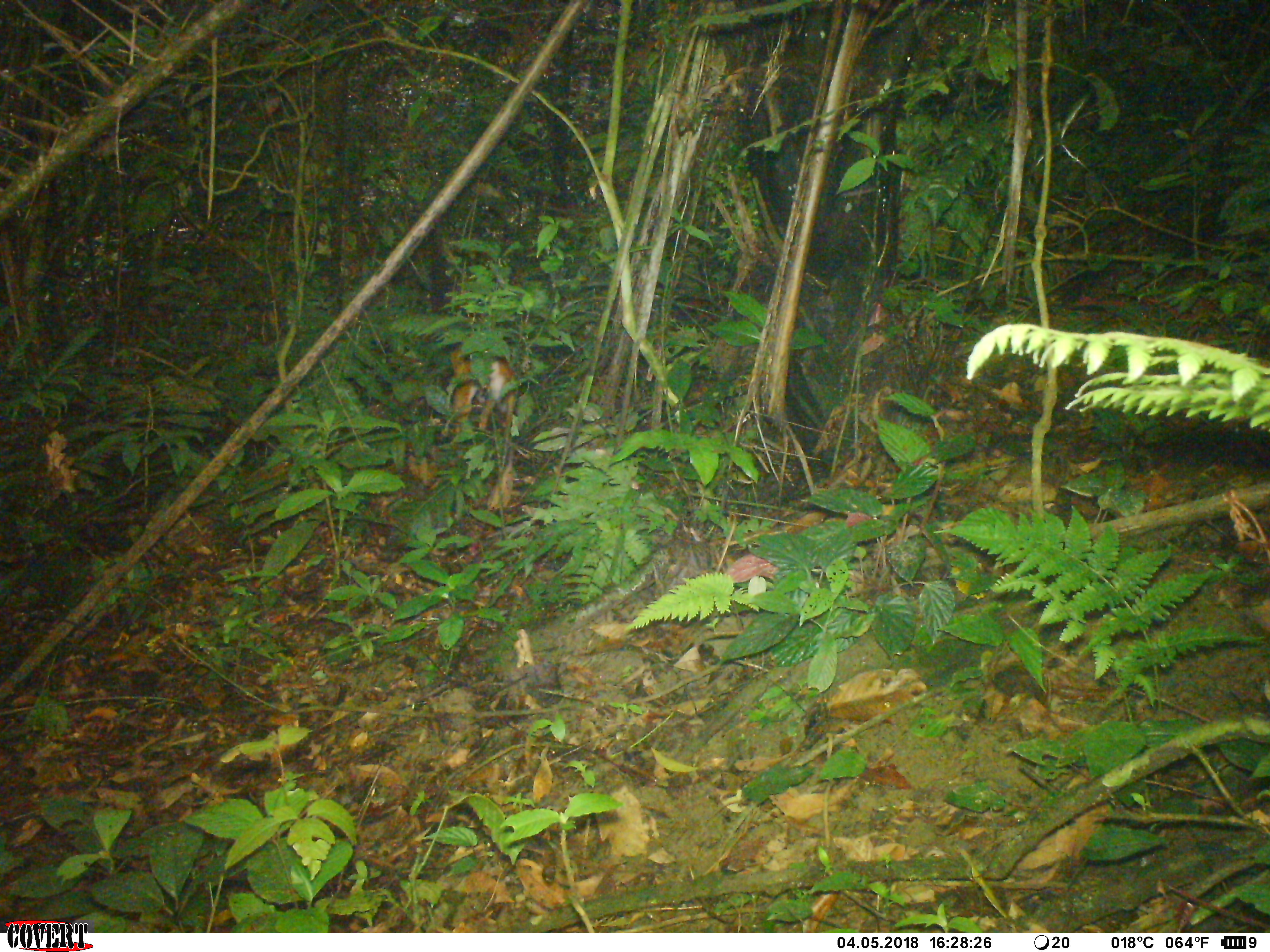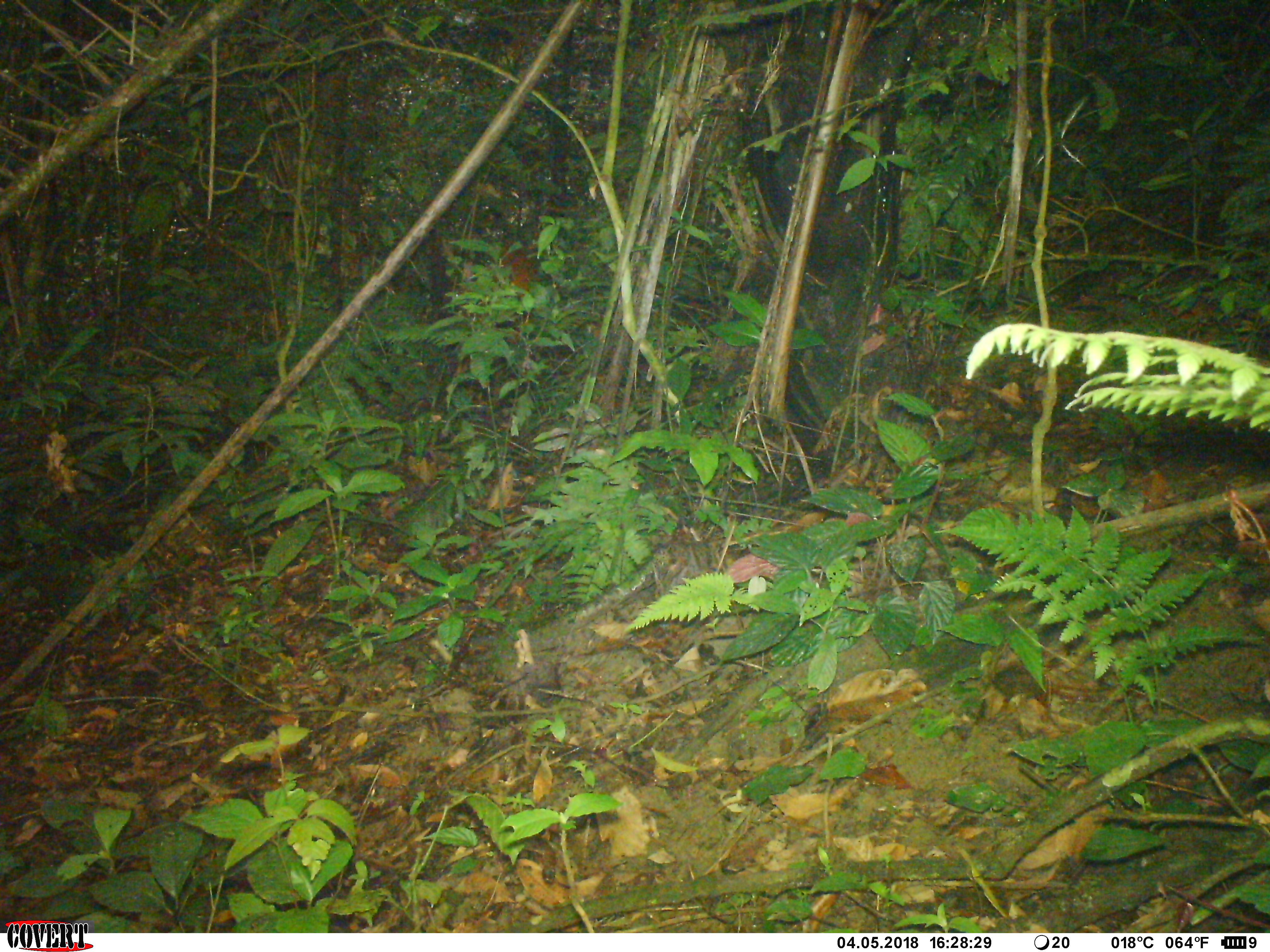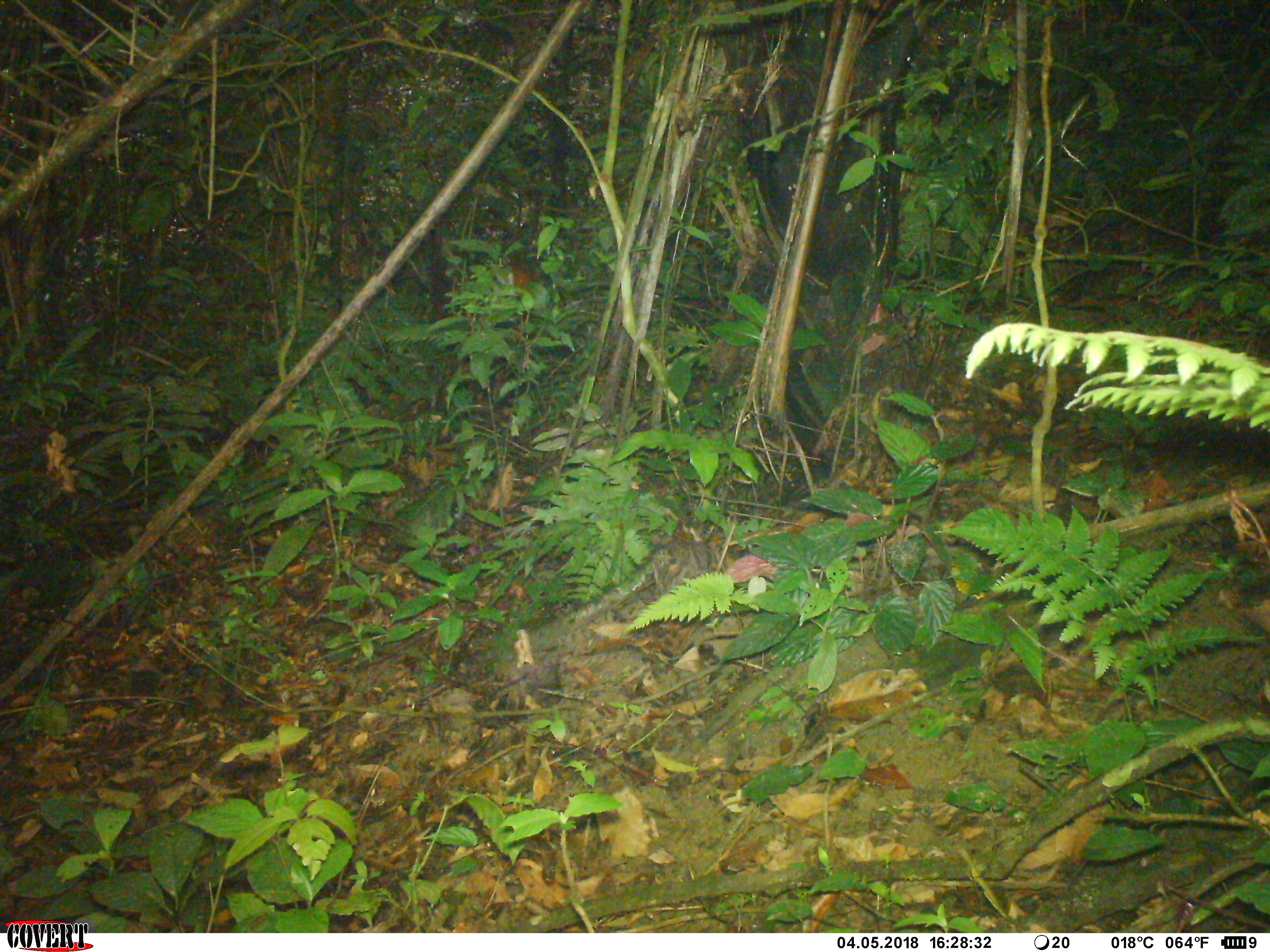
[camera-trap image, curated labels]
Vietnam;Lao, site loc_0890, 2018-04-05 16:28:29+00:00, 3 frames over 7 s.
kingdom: Animalia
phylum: Chordata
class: Mammalia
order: Artiodactyla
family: Cervidae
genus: Muntiacus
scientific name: Muntiacus muntjak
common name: red muntjac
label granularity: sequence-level